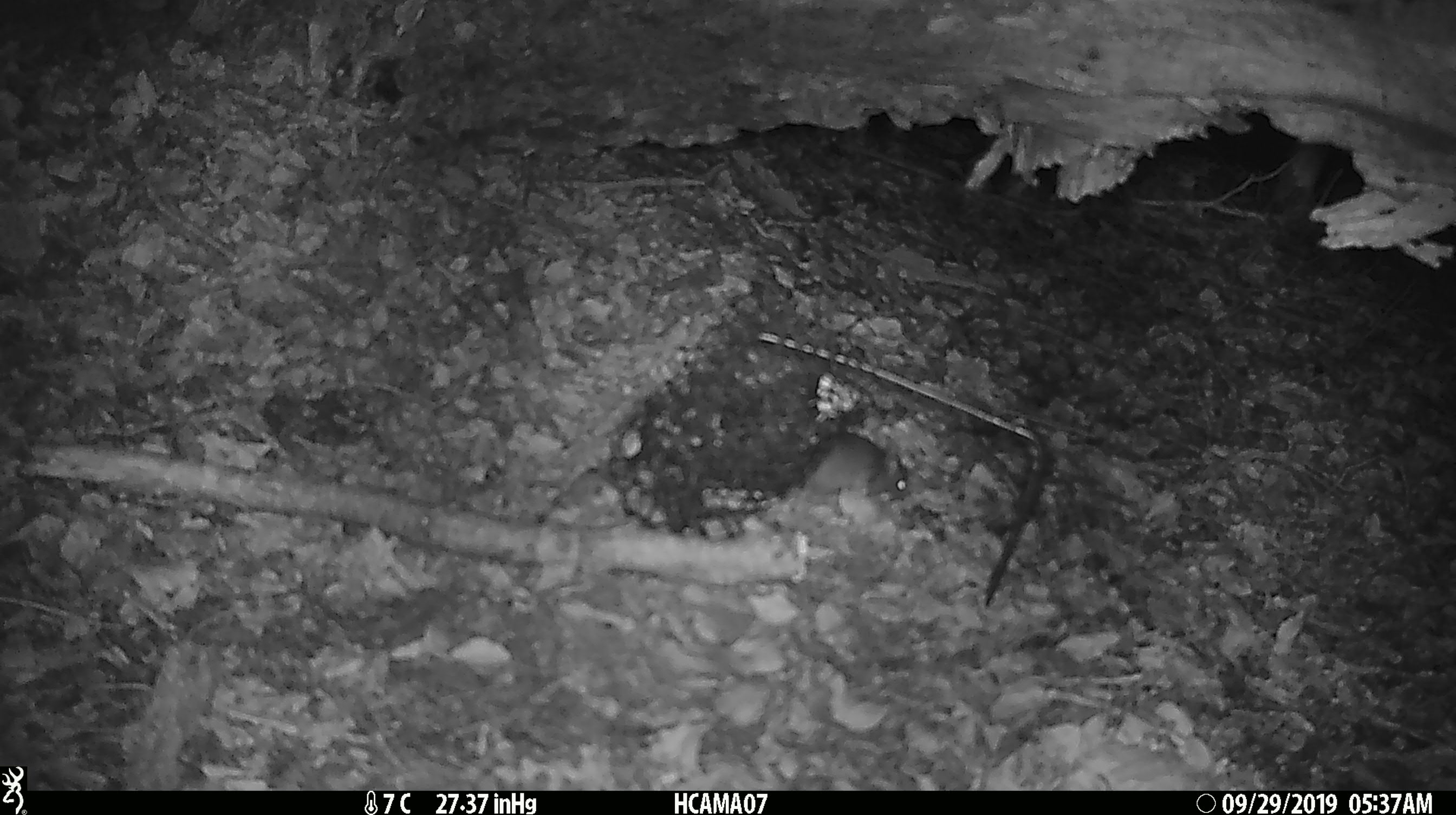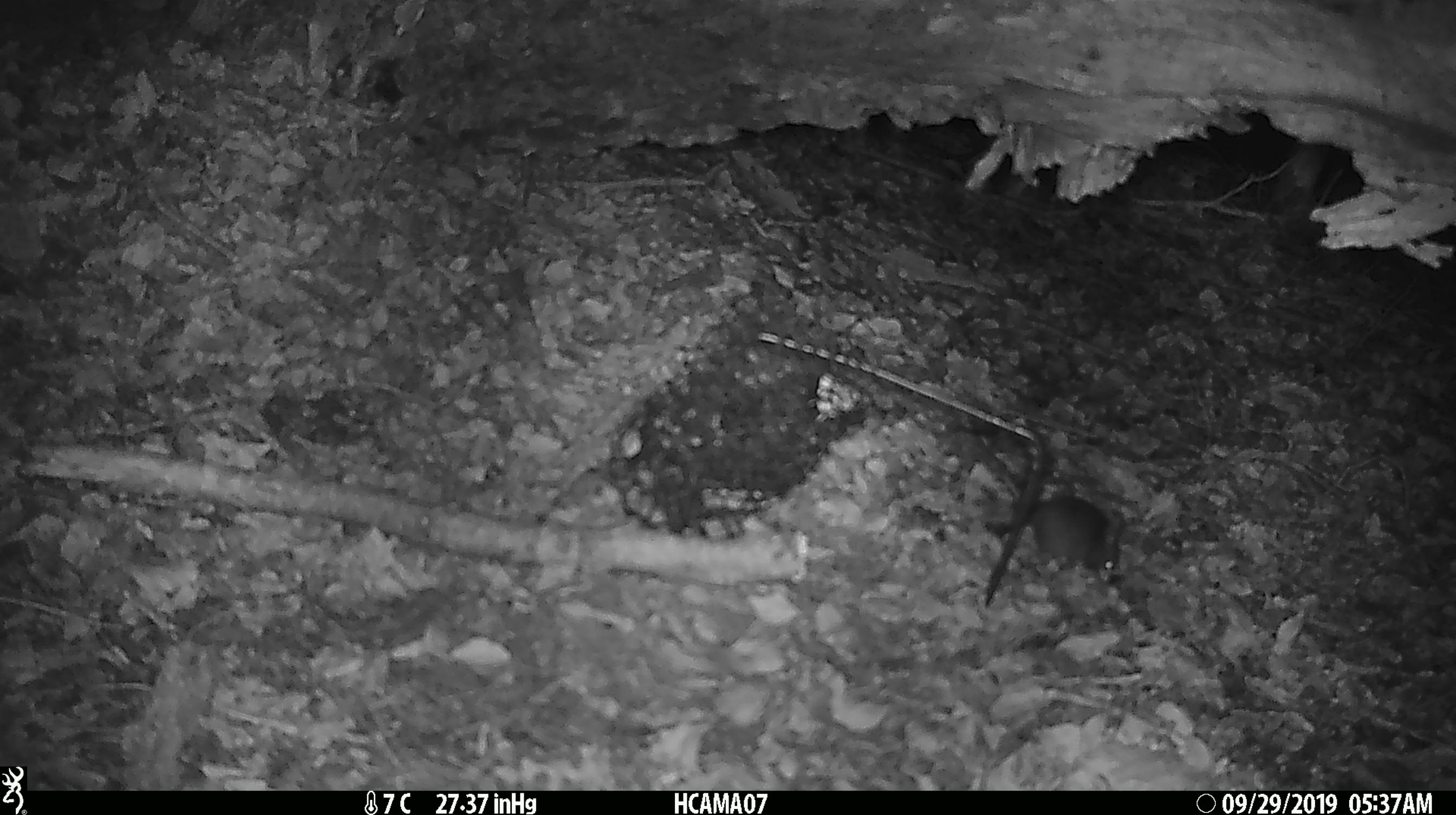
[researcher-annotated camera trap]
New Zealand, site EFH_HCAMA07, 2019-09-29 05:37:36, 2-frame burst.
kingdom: Animalia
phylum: Chordata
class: Mammalia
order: Rodentia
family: Muridae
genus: Mus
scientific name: Mus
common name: mouse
Mouse (Mus).